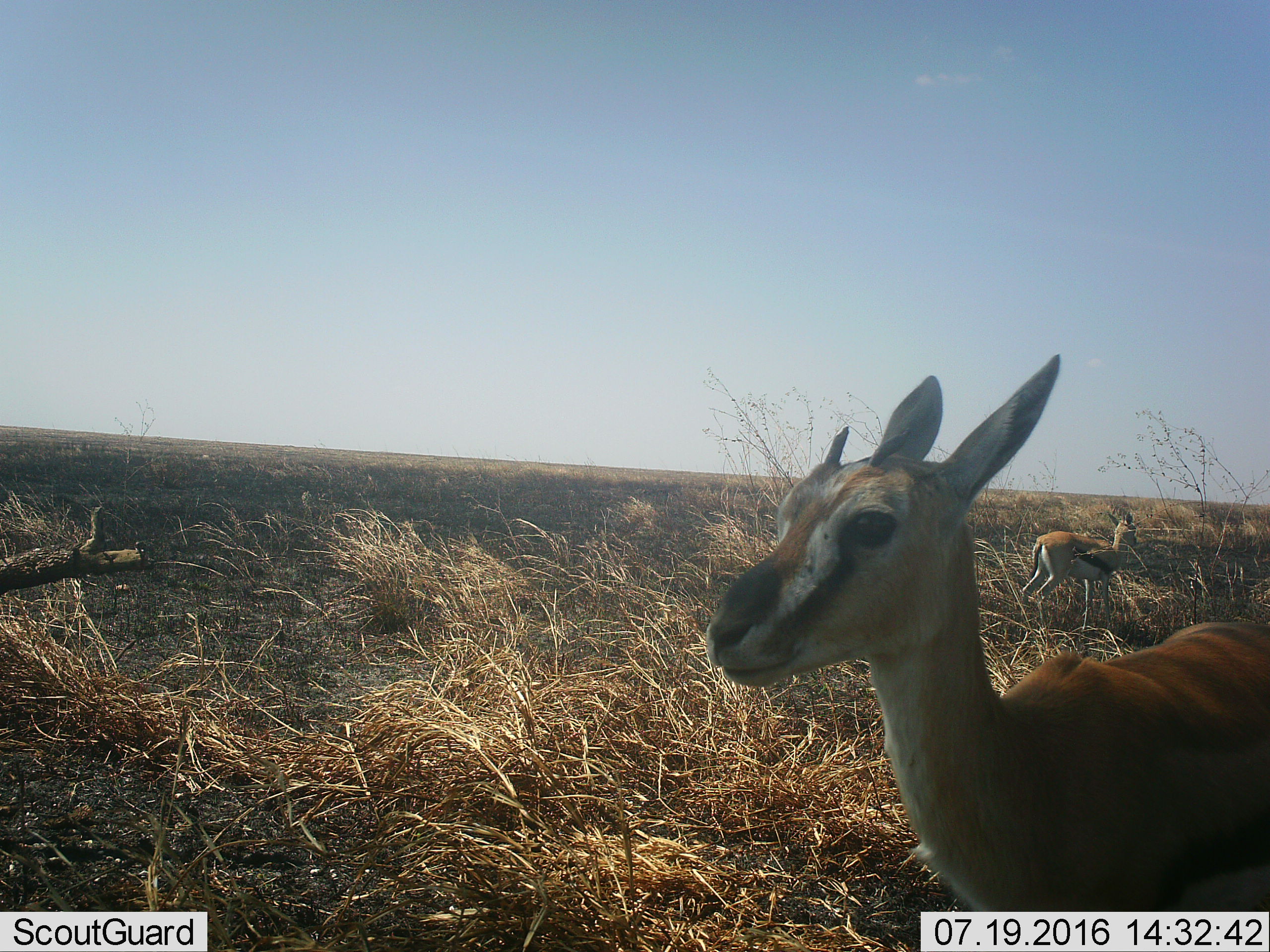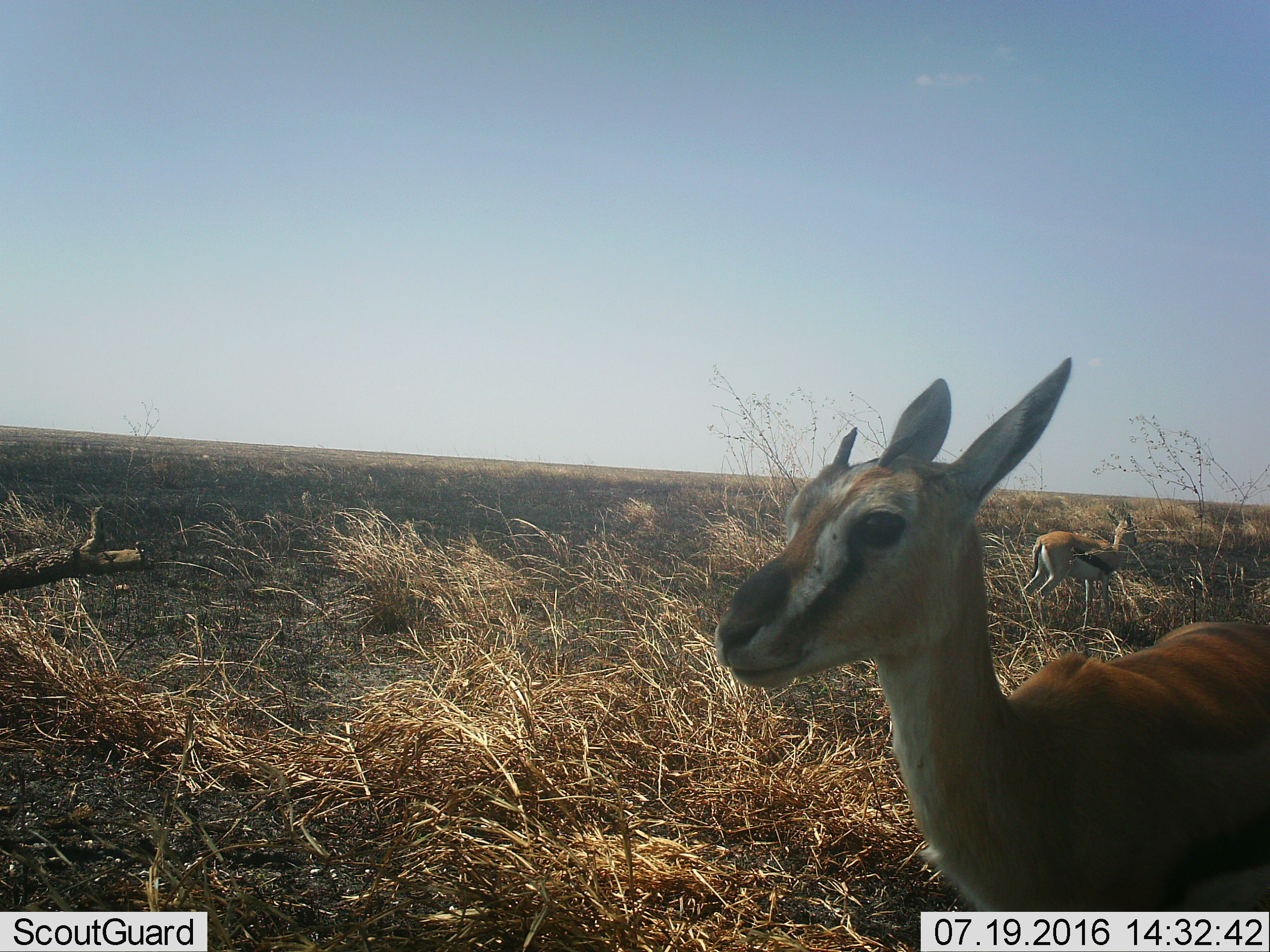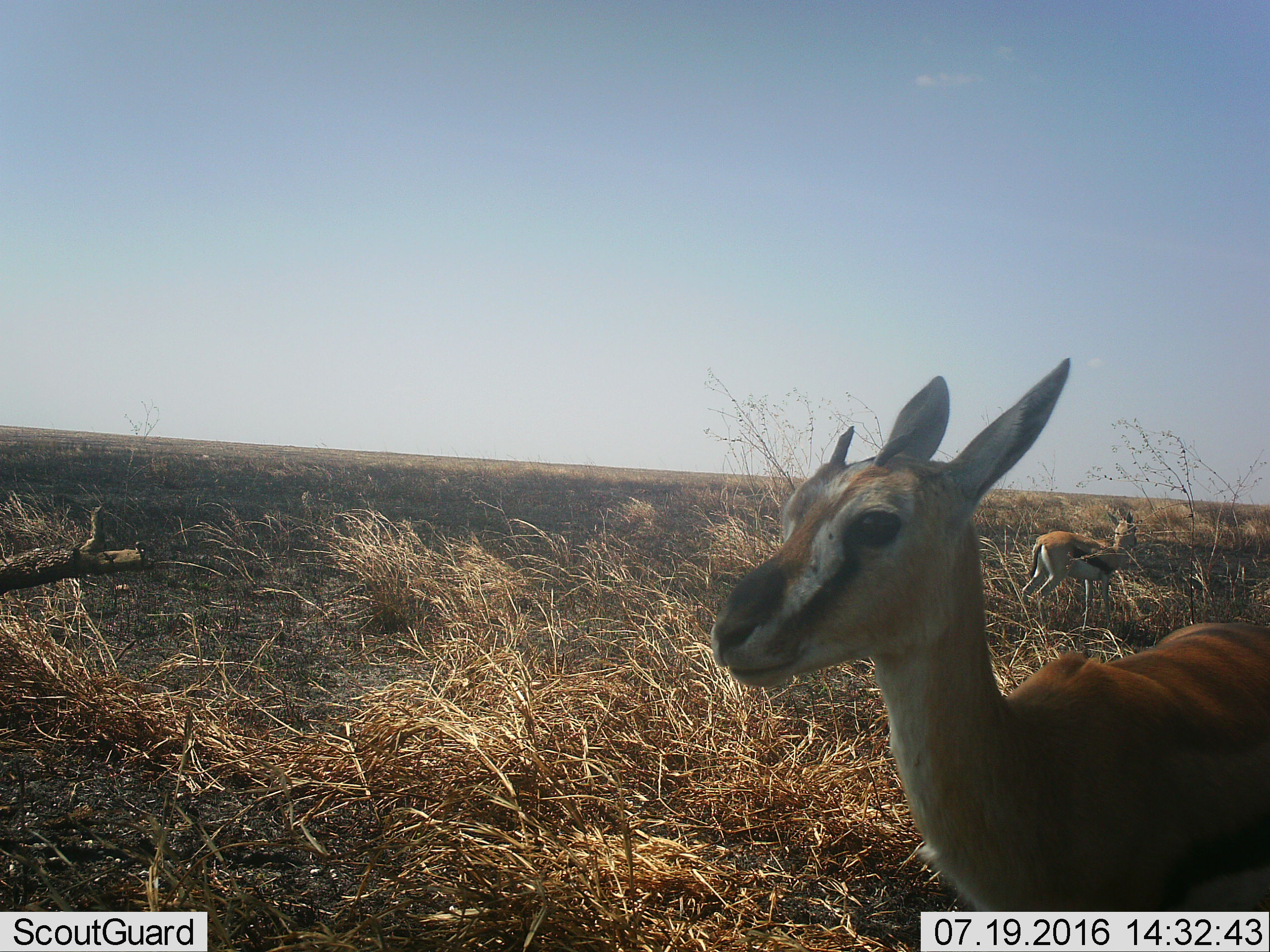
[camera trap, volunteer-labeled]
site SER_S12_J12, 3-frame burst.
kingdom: Animalia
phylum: Chordata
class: Mammalia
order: Artiodactyla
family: Bovidae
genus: Eudorcas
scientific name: Eudorcas thomsonii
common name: thomson's gazelle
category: gazellethomsons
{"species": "gazellethomsons (thomson's gazelle) (Eudorcas thomsonii)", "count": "2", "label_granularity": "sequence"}